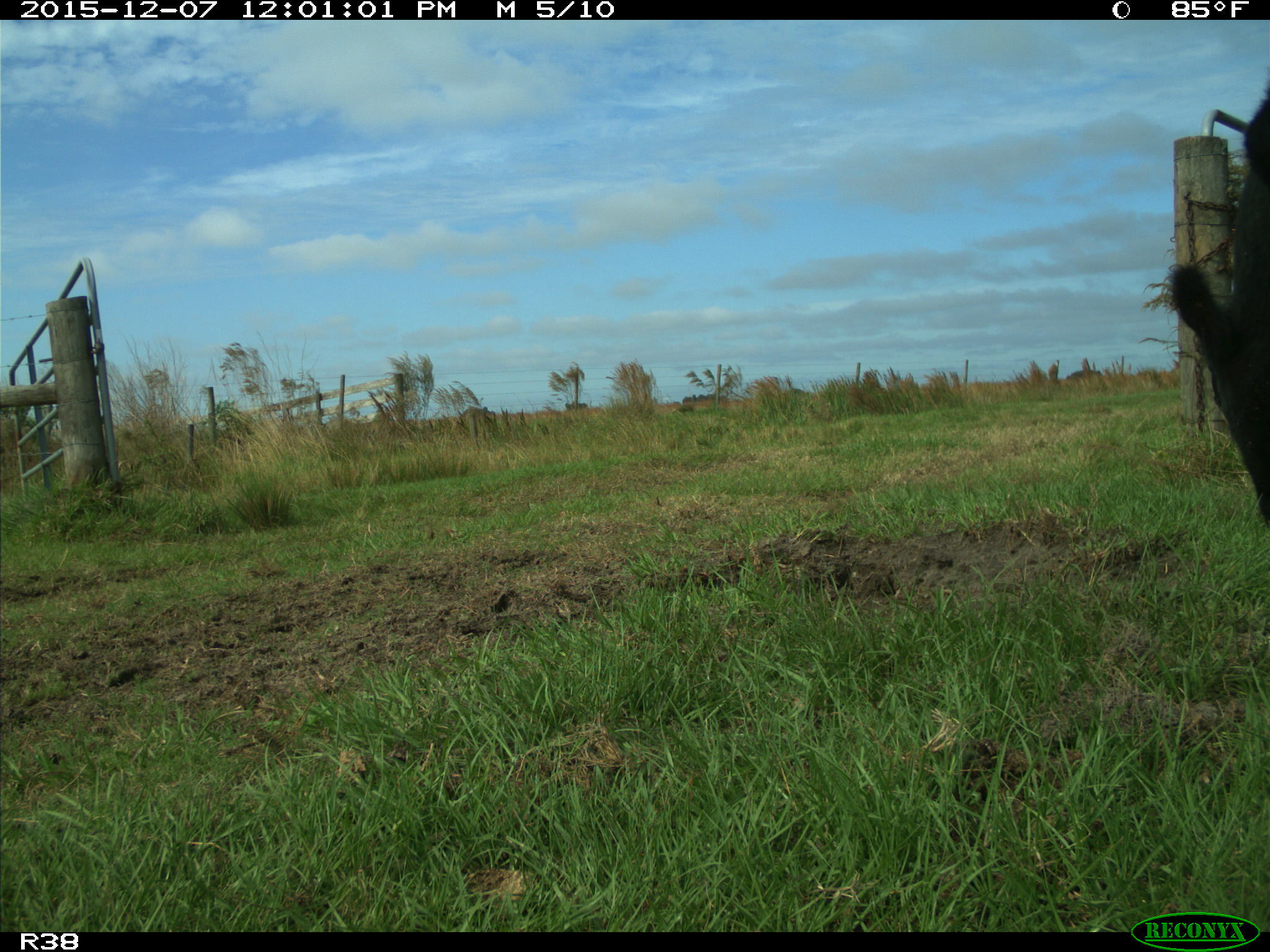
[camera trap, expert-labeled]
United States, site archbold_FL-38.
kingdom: Animalia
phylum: Chordata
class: Mammalia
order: Artiodactyla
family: Bovidae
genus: Bos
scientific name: Bos taurus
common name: domestic cow